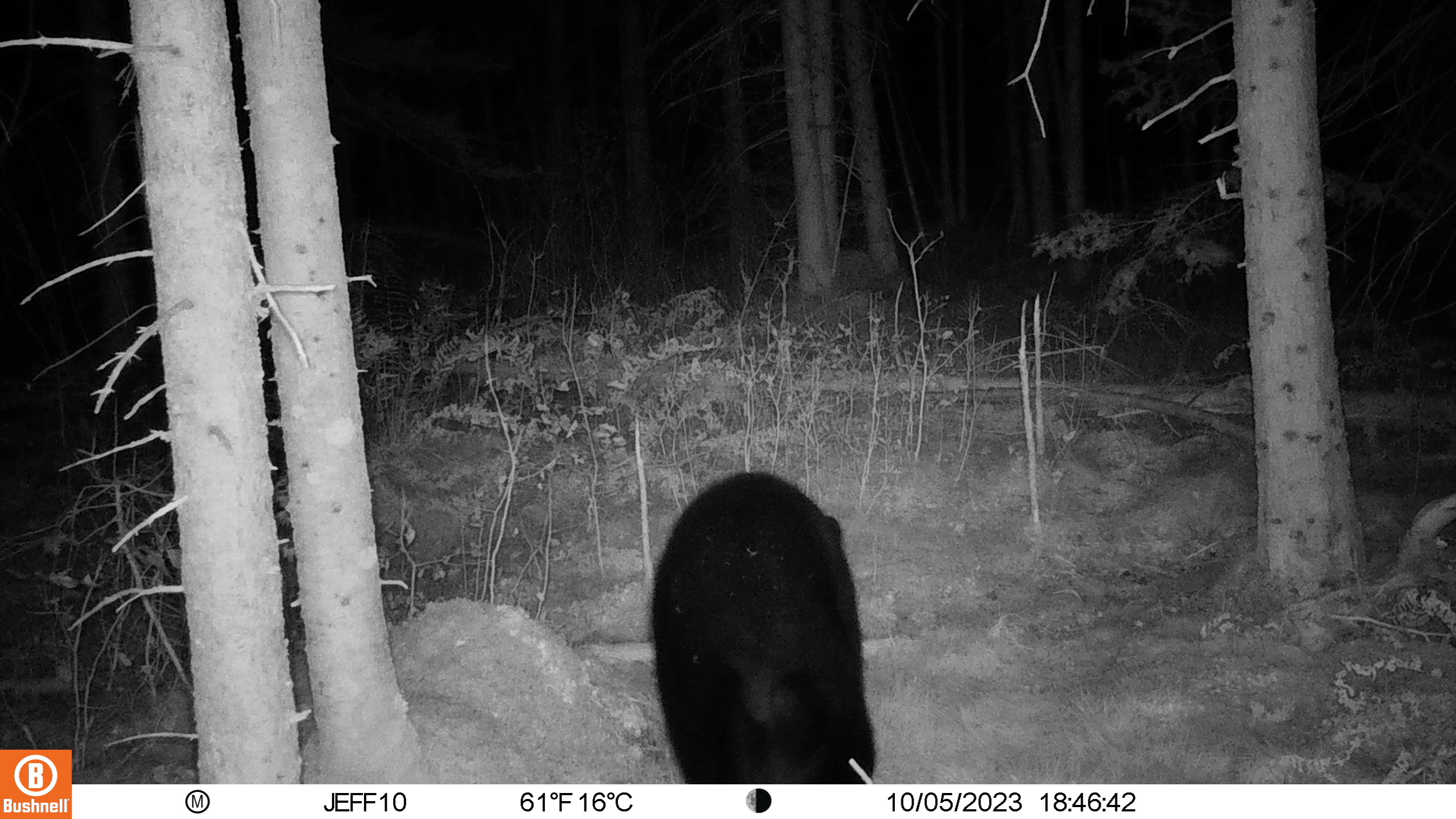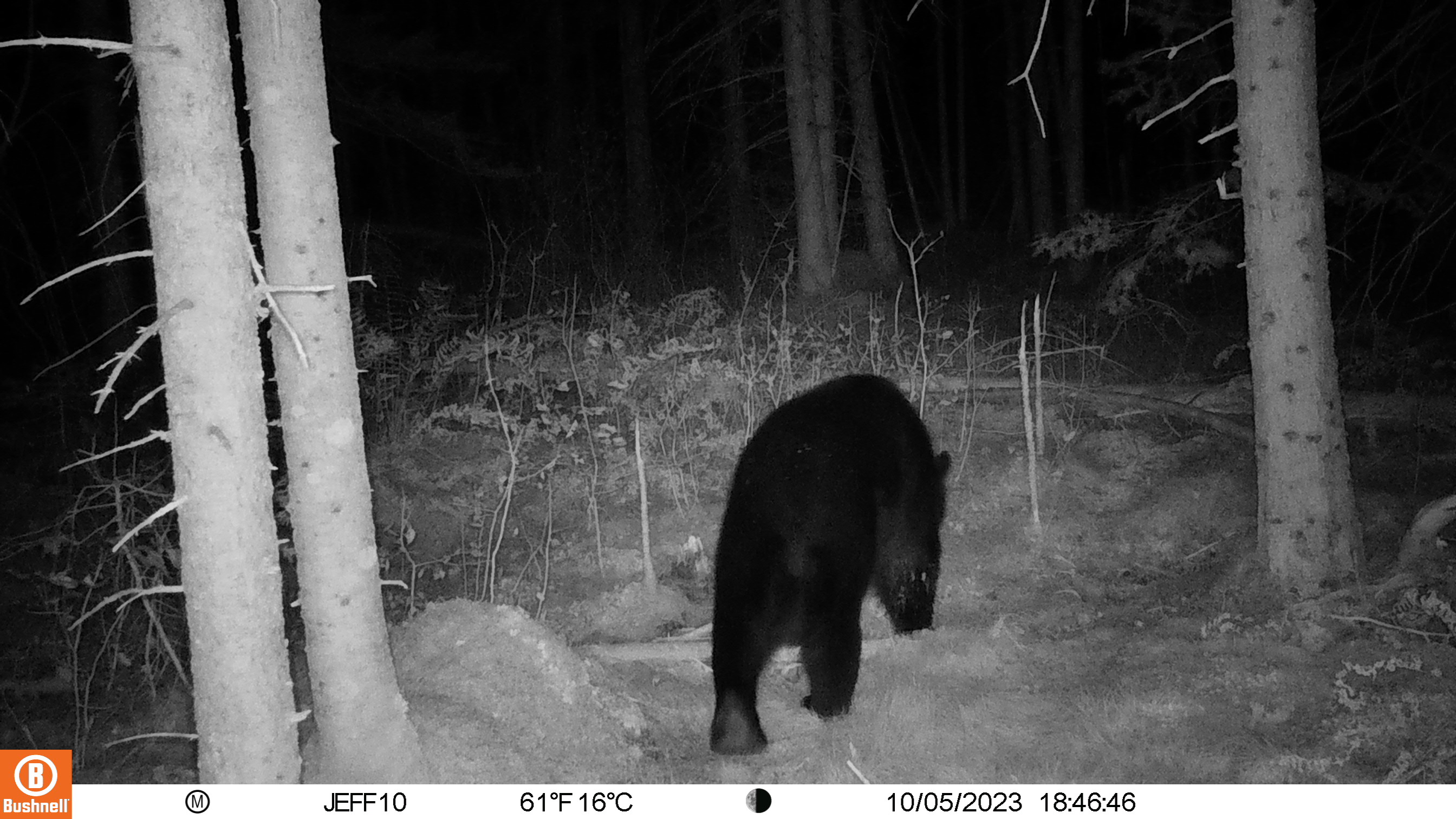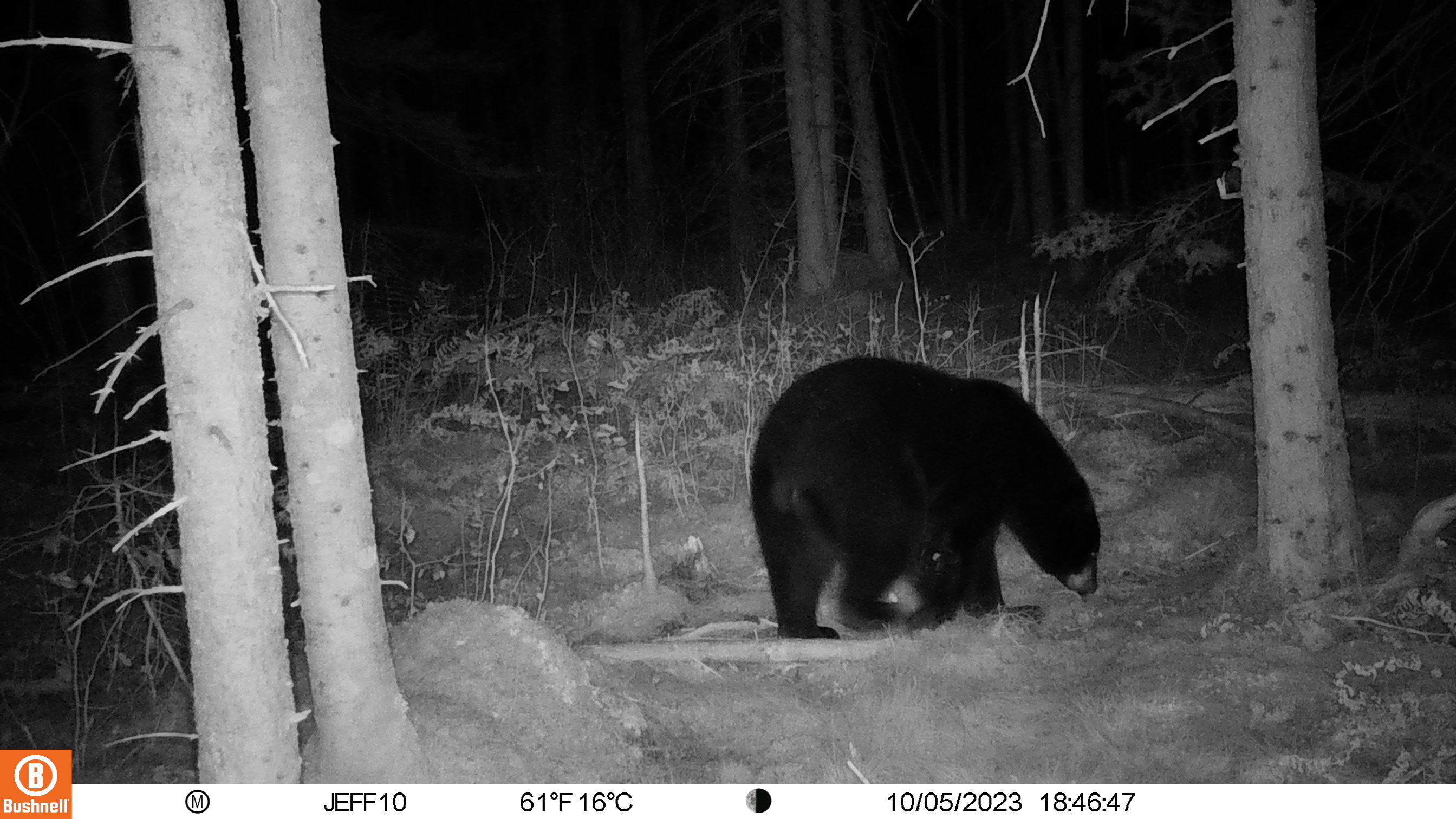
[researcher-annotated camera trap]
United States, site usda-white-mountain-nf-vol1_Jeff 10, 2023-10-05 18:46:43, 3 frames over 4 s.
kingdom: Animalia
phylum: Chordata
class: Mammalia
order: Carnivora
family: Ursidae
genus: Ursus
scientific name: Ursus americanus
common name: black bear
Black bear (Ursus americanus).